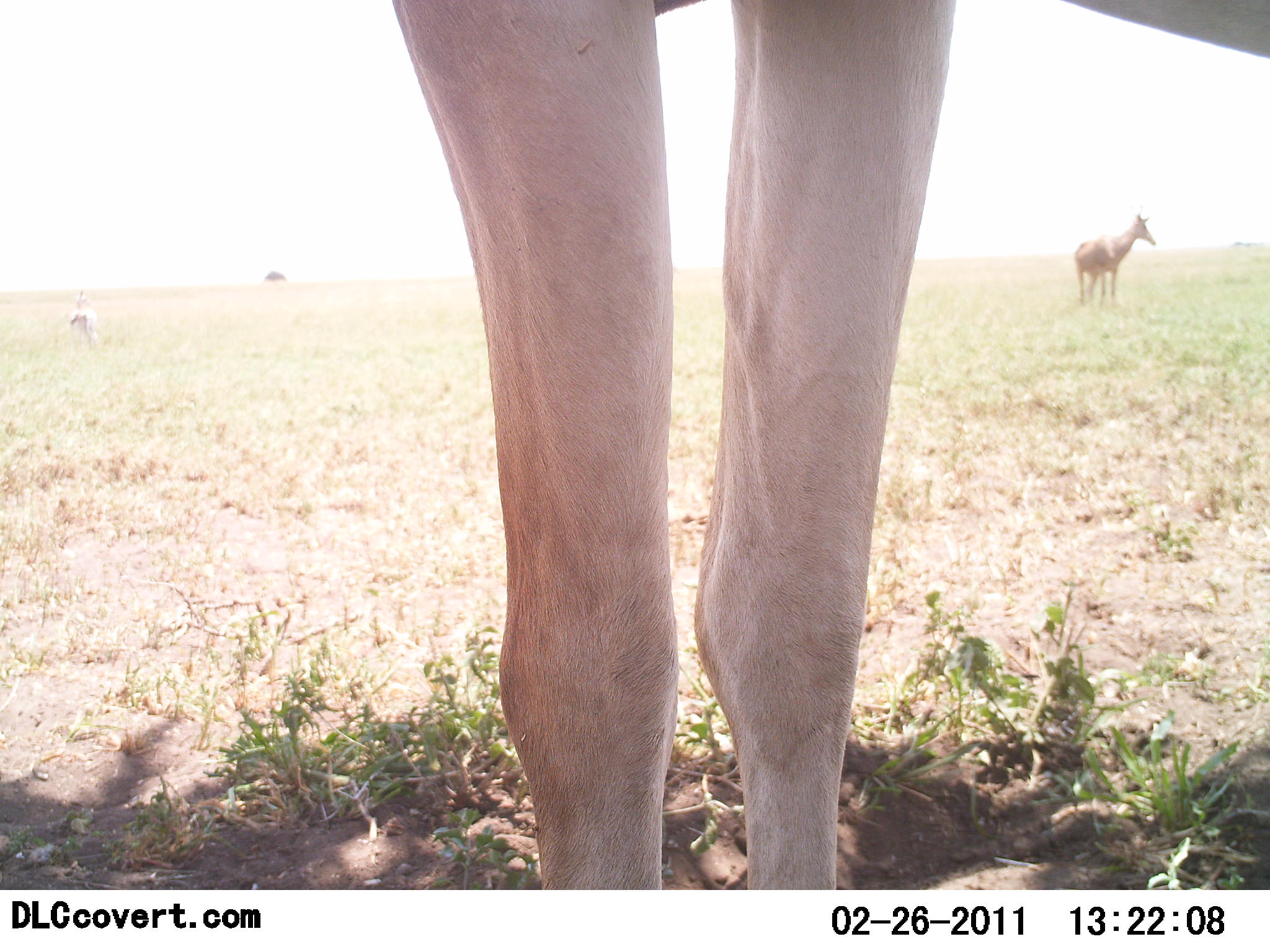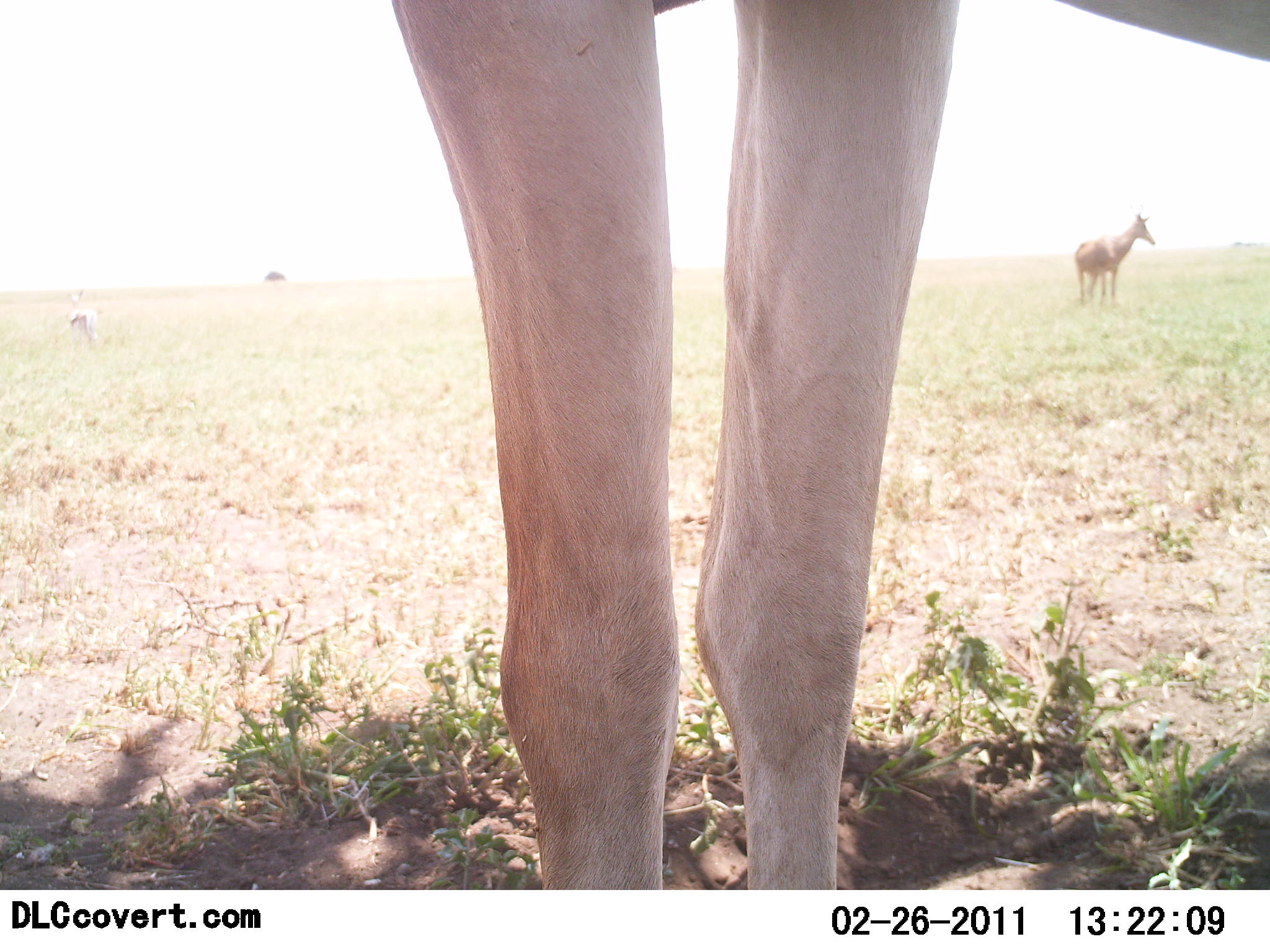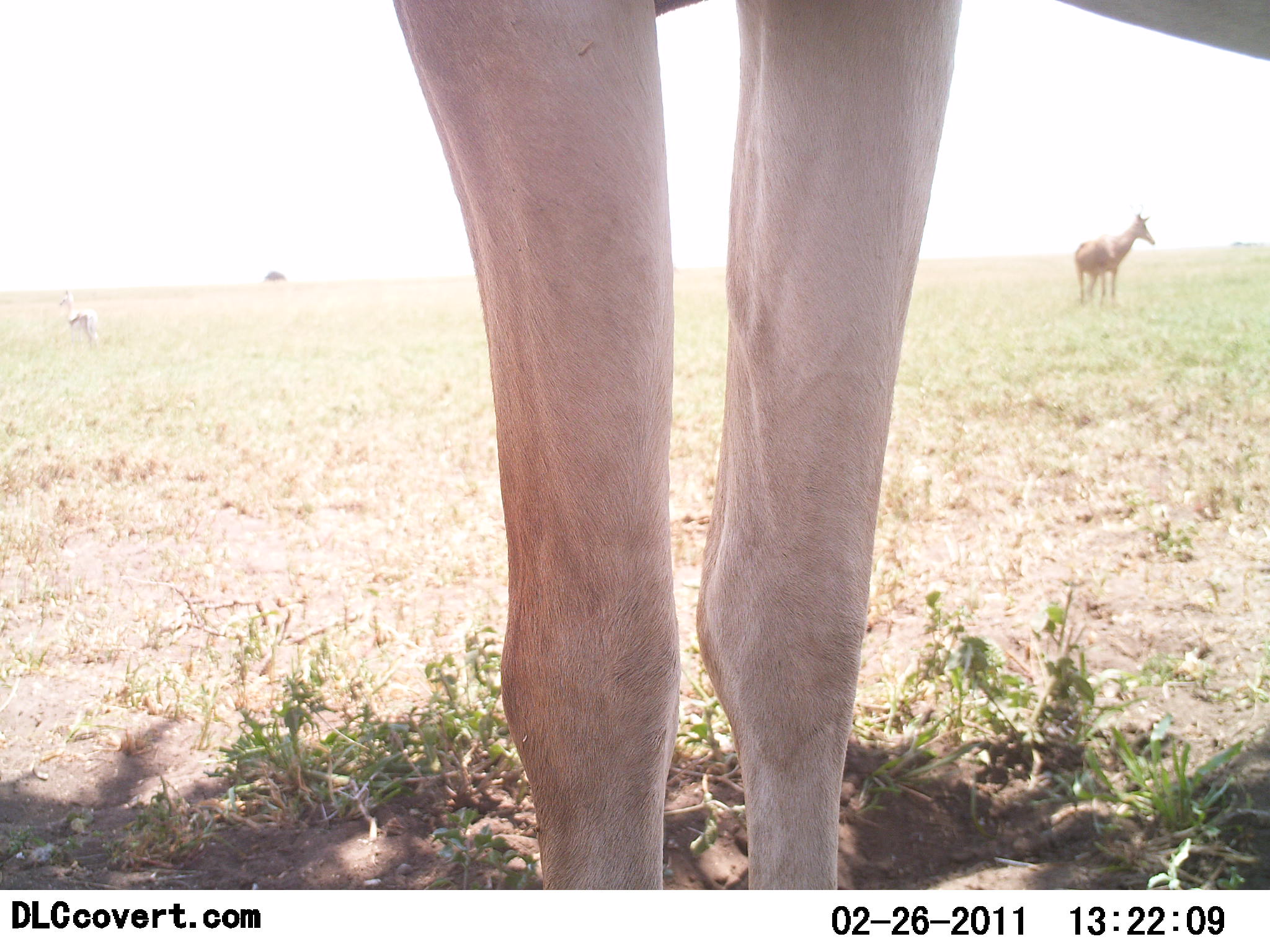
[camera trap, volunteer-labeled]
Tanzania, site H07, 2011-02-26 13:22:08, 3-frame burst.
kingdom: Animalia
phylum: Chordata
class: Mammalia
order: Artiodactyla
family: Bovidae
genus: Alcelaphus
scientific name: Alcelaphus buselaphus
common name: hartebeest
Hartebeest (Alcelaphus buselaphus), count 2. Behavior (volunteer vote fractions): standing 100%, resting 0%, moving 0%, interacting 0%. Young present (vote fraction): 0%. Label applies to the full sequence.